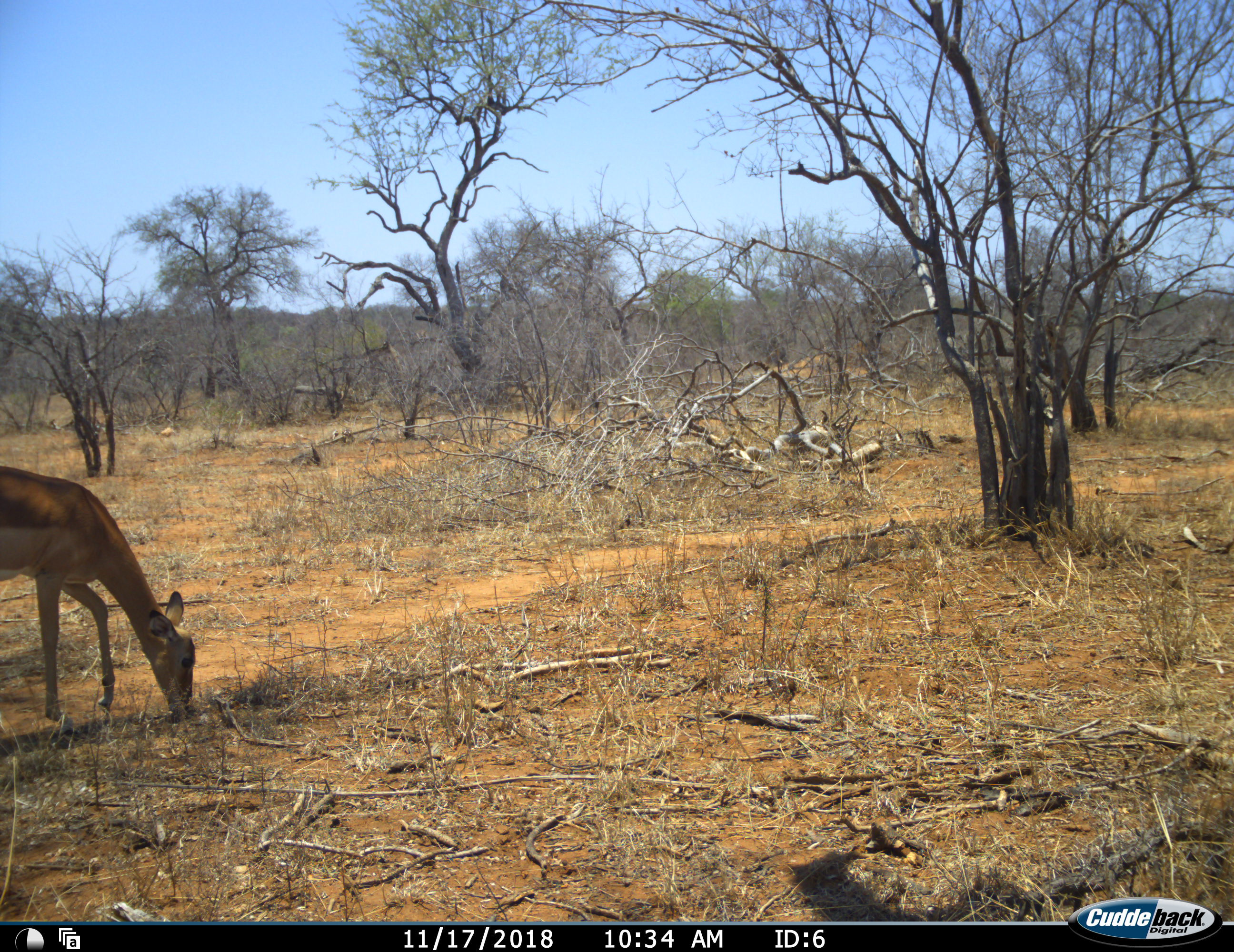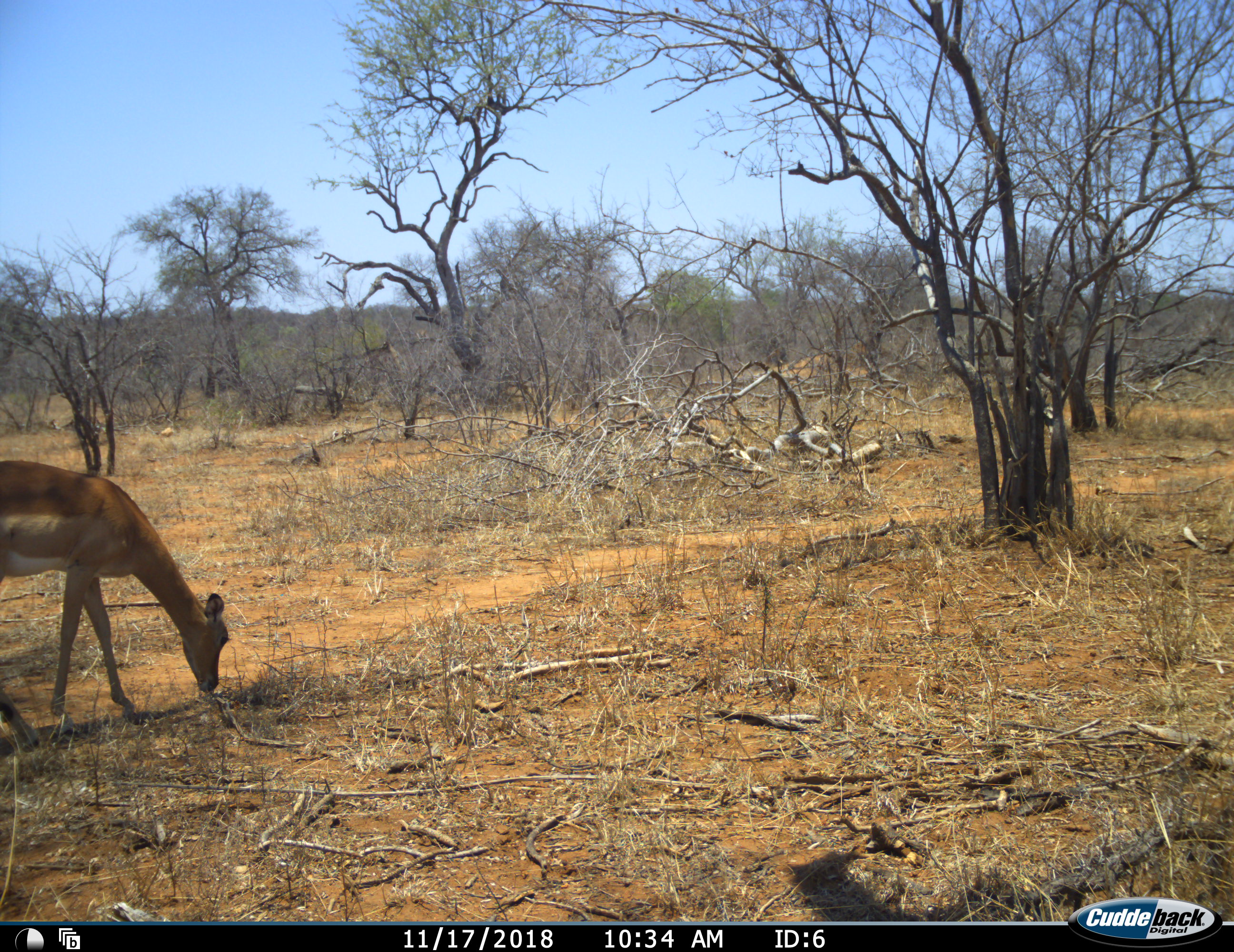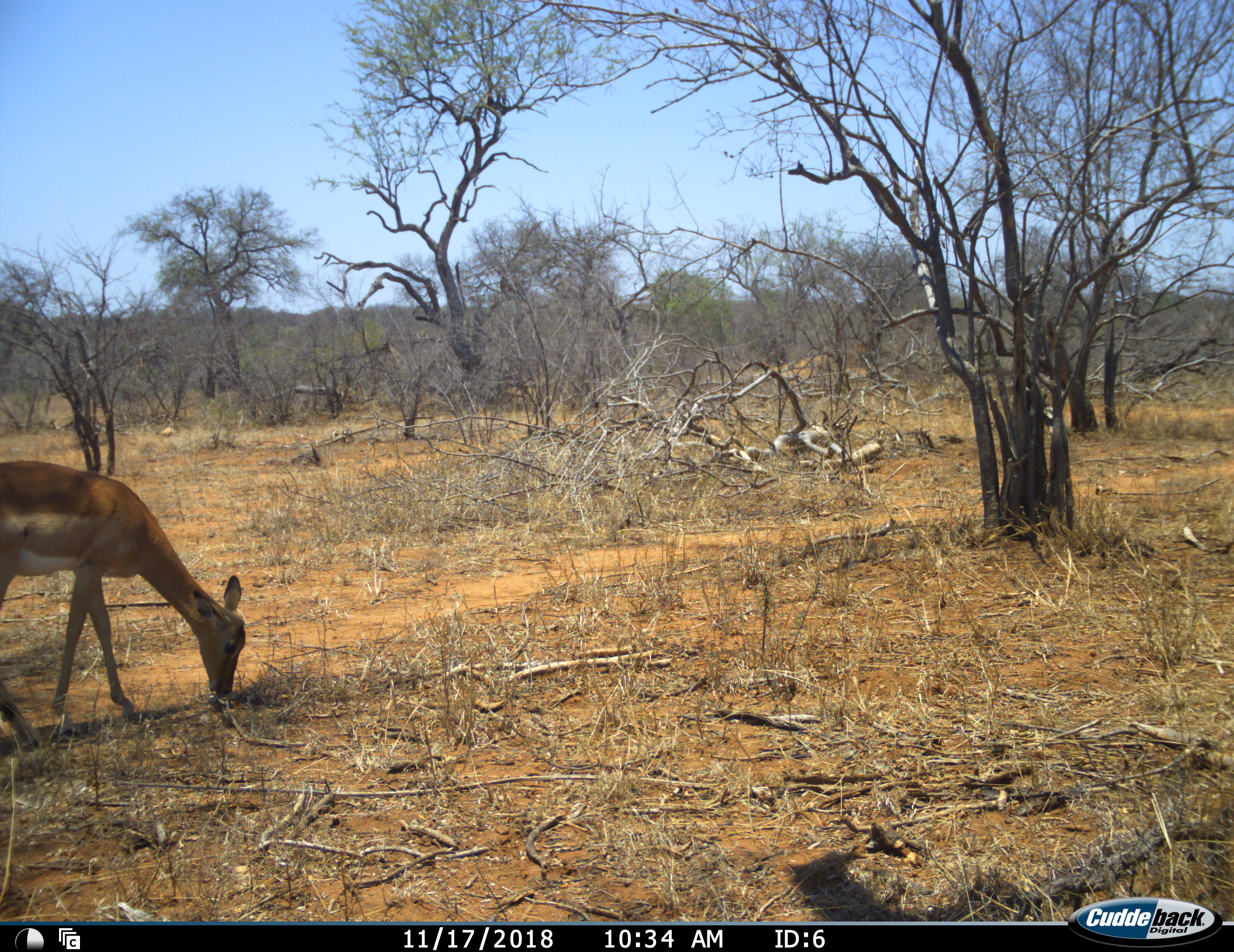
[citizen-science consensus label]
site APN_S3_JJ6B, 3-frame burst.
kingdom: Animalia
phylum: Chordata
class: Mammalia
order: Artiodactyla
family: Bovidae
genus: Aepyceros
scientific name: Aepyceros melampus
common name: impala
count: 1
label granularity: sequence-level